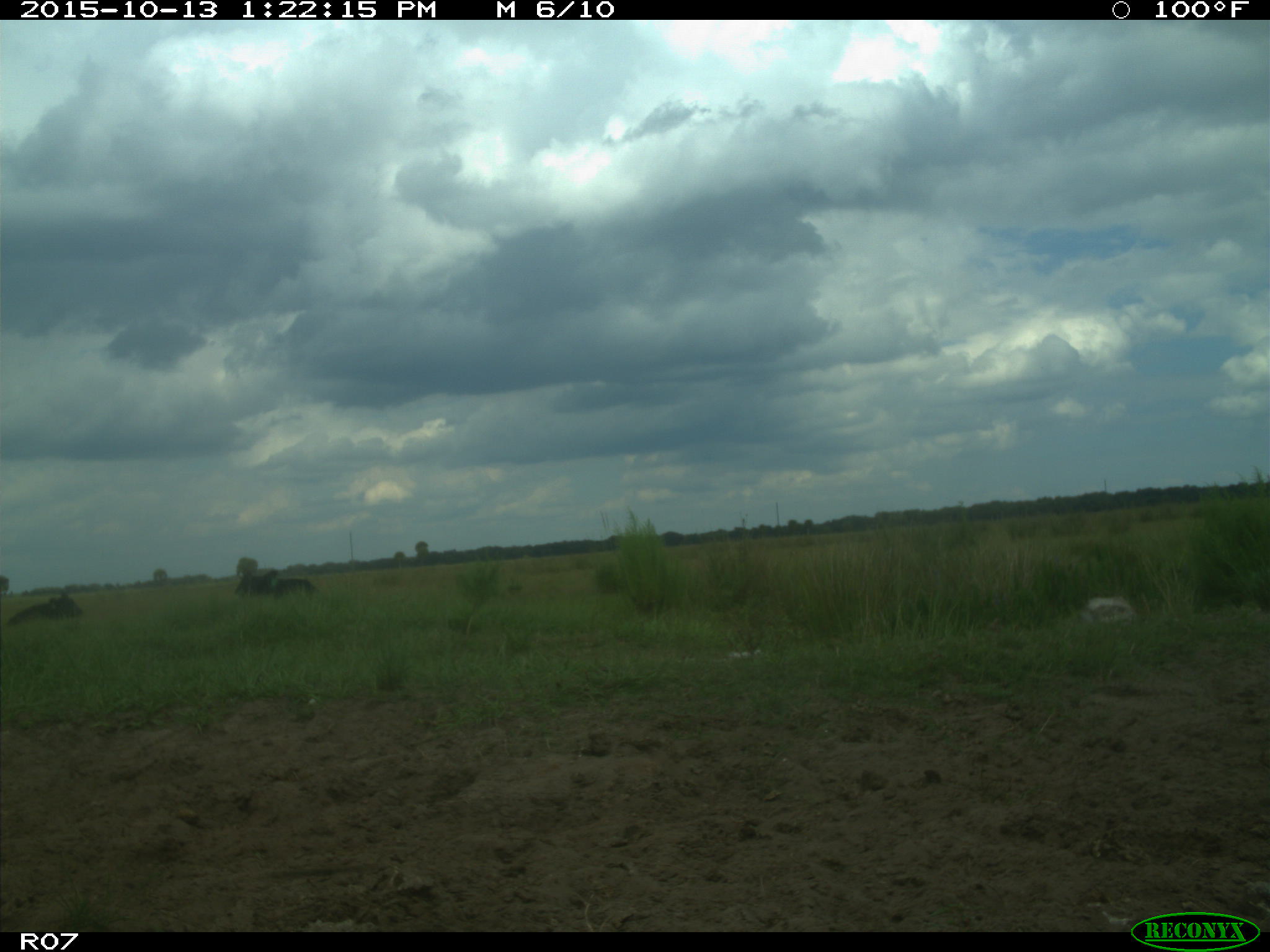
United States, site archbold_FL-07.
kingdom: Animalia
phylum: Chordata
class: Mammalia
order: Artiodactyla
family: Bovidae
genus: Bos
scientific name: Bos taurus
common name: domestic cow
Bos taurus (domestic cow).